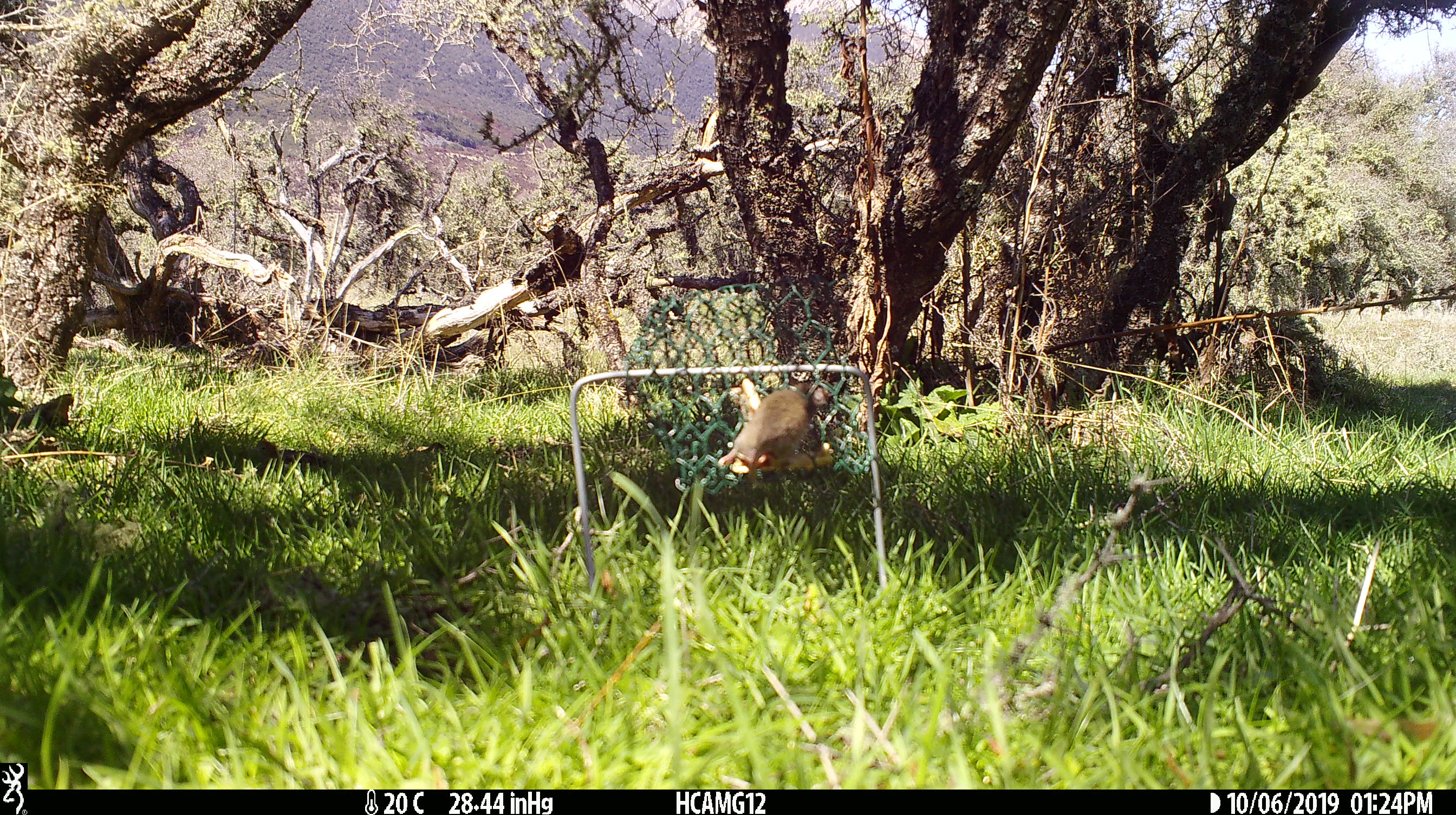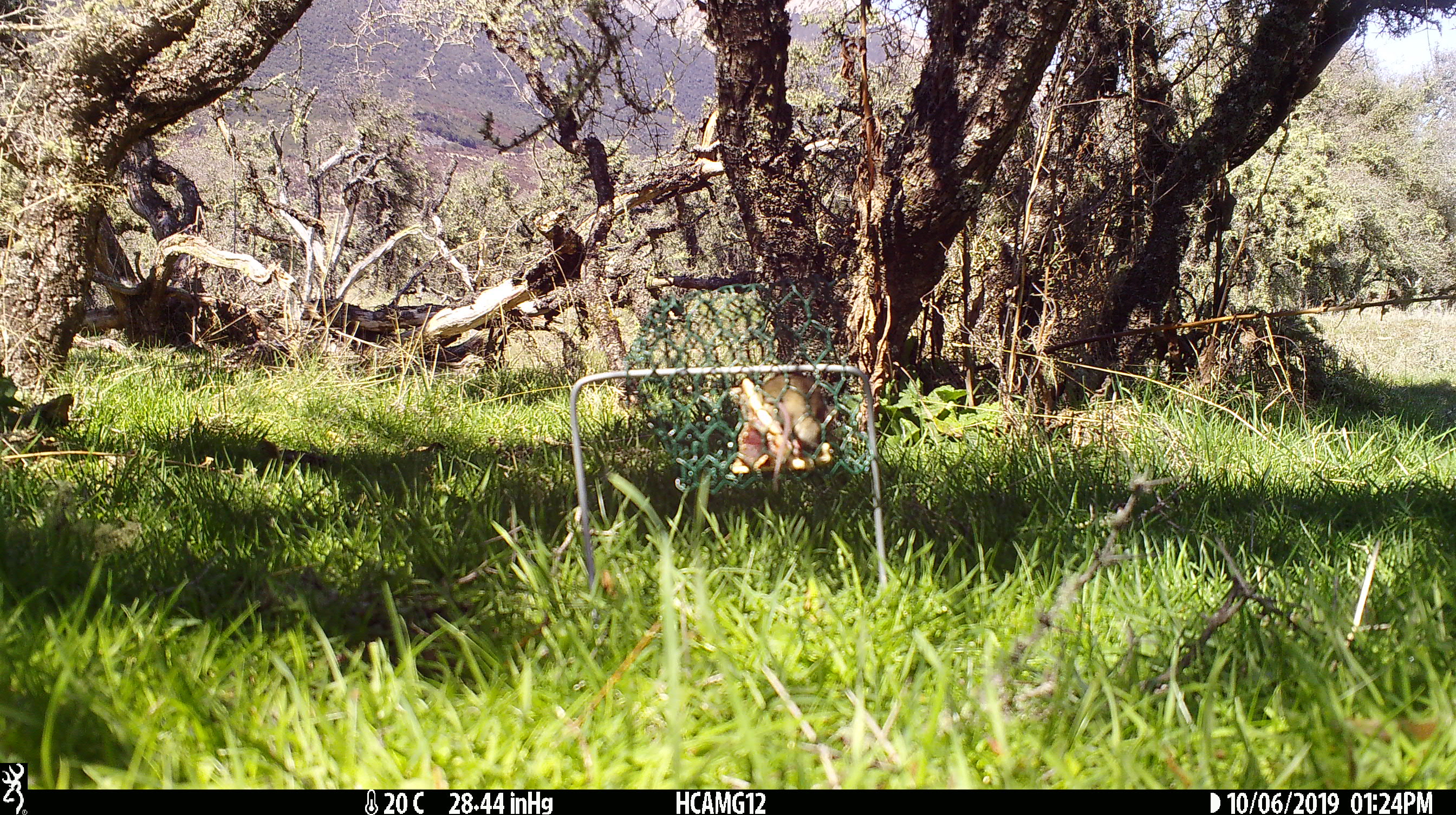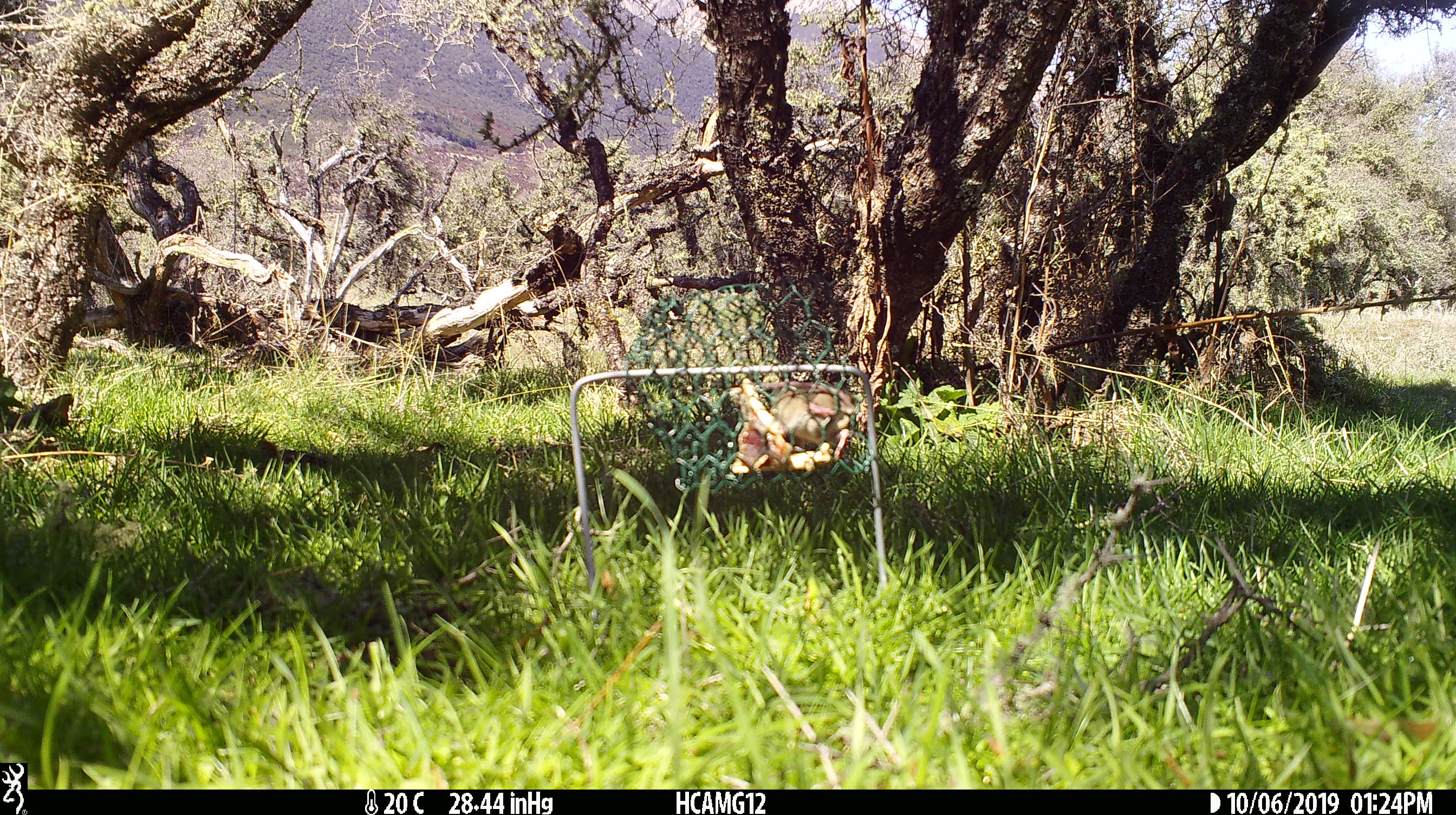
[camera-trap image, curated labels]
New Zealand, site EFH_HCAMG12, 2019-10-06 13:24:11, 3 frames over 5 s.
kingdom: Animalia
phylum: Chordata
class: Mammalia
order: Rodentia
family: Muridae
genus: Mus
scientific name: Mus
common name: mouse